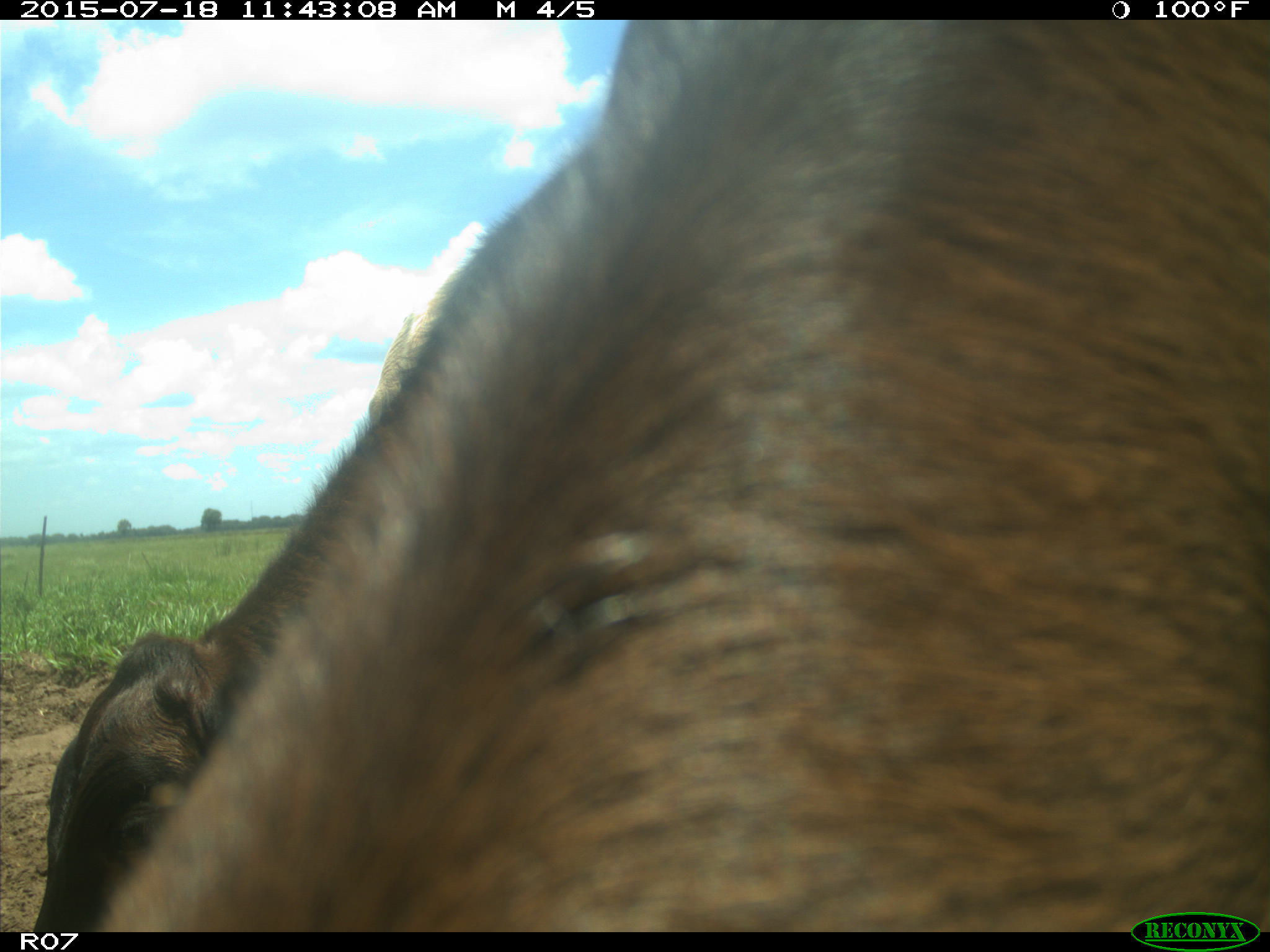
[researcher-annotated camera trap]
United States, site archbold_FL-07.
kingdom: Animalia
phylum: Chordata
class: Mammalia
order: Artiodactyla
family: Bovidae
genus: Bos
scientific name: Bos taurus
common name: domestic cow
Bos taurus (domestic cow).